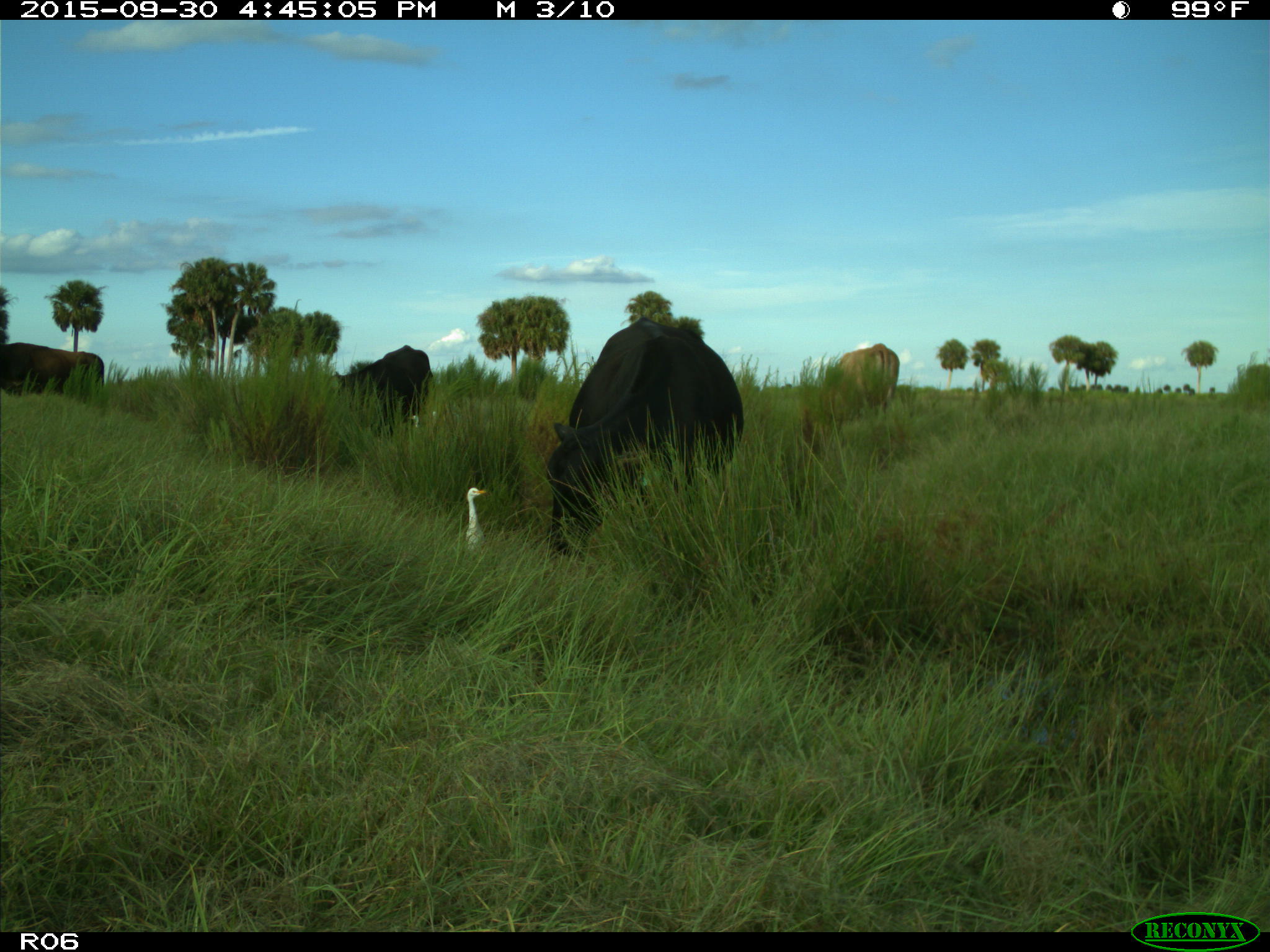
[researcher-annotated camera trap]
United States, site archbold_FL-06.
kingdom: Animalia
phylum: Chordata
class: Mammalia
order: Artiodactyla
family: Bovidae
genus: Bos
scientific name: Bos taurus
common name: domestic cow